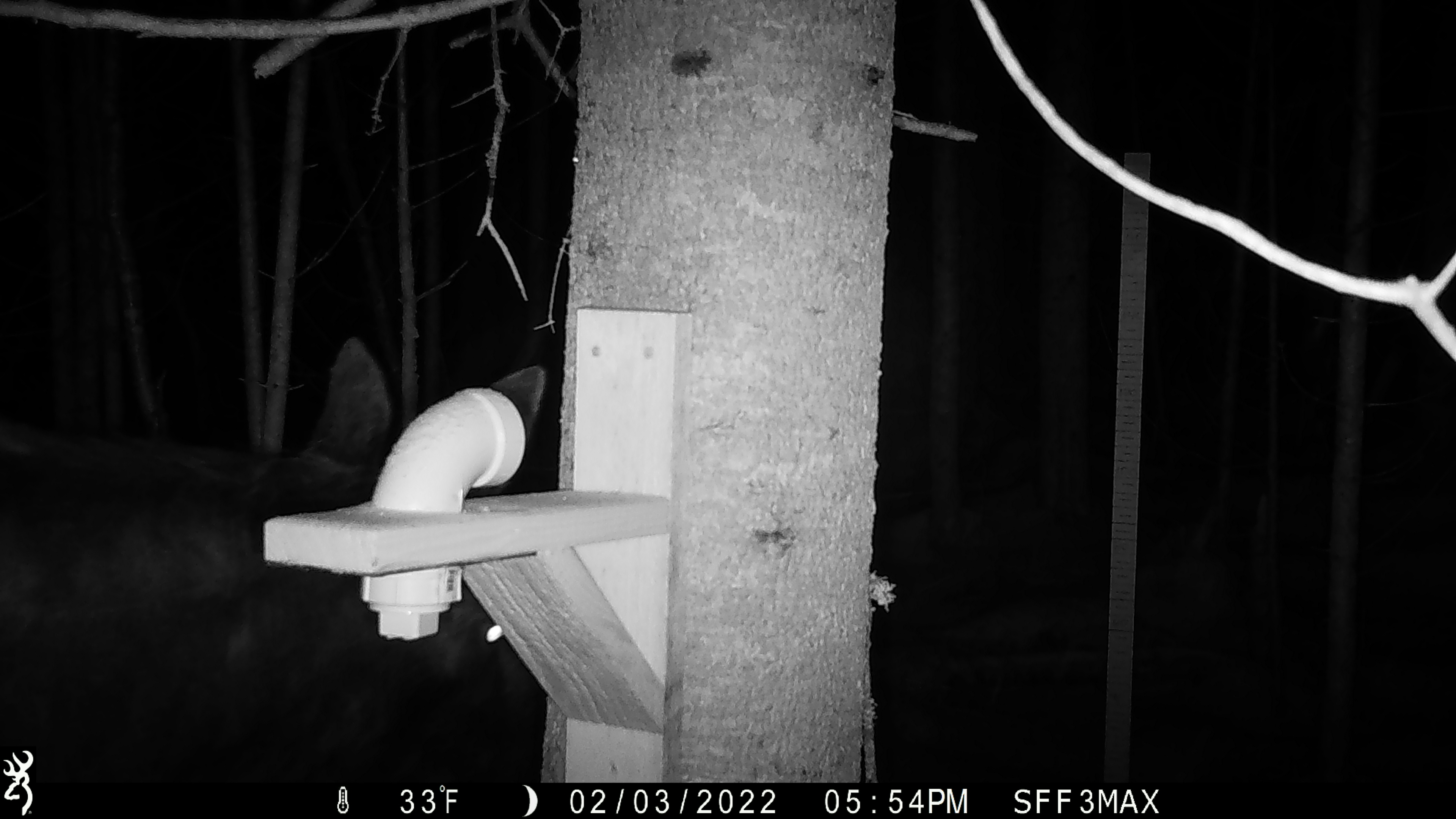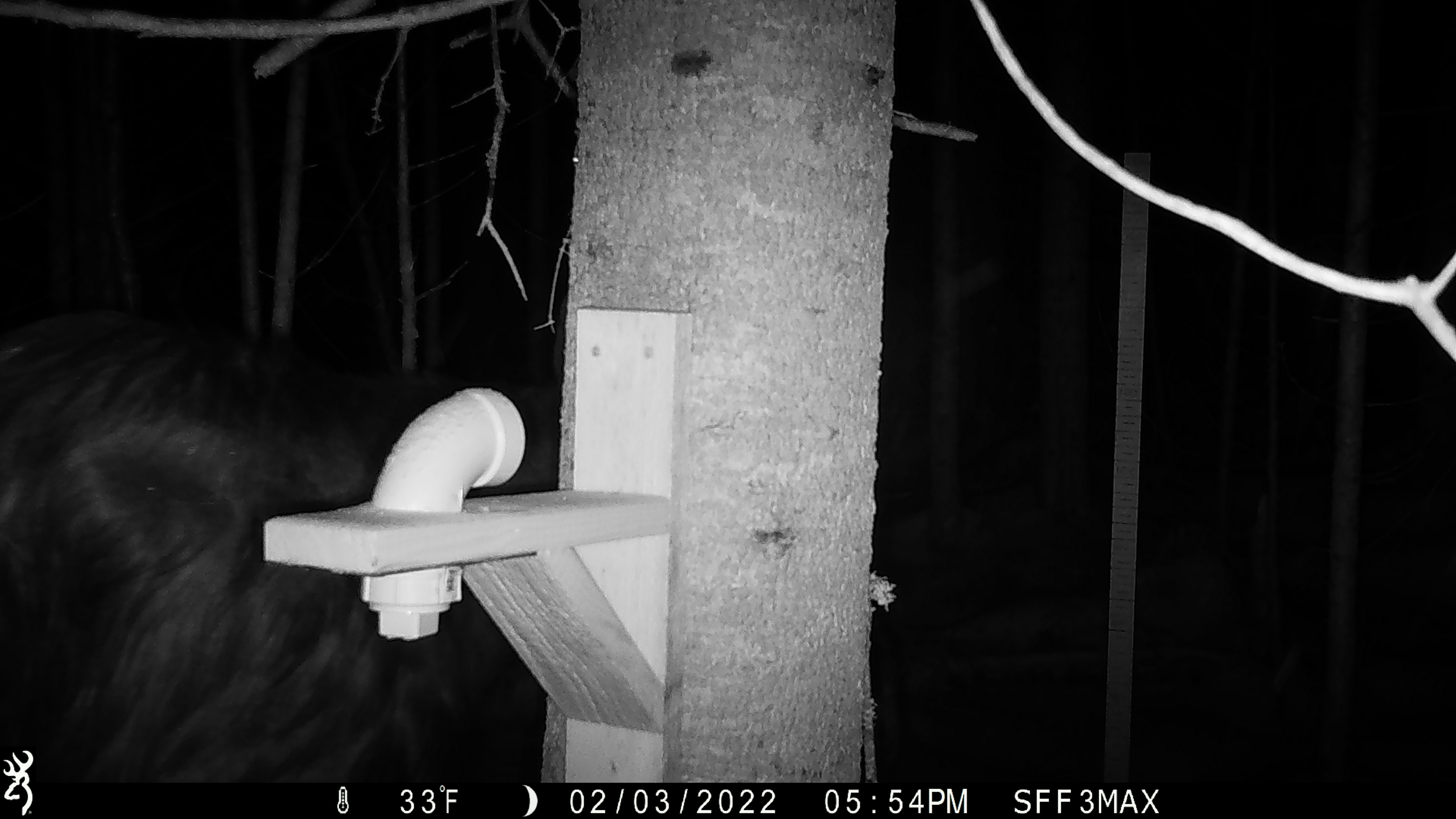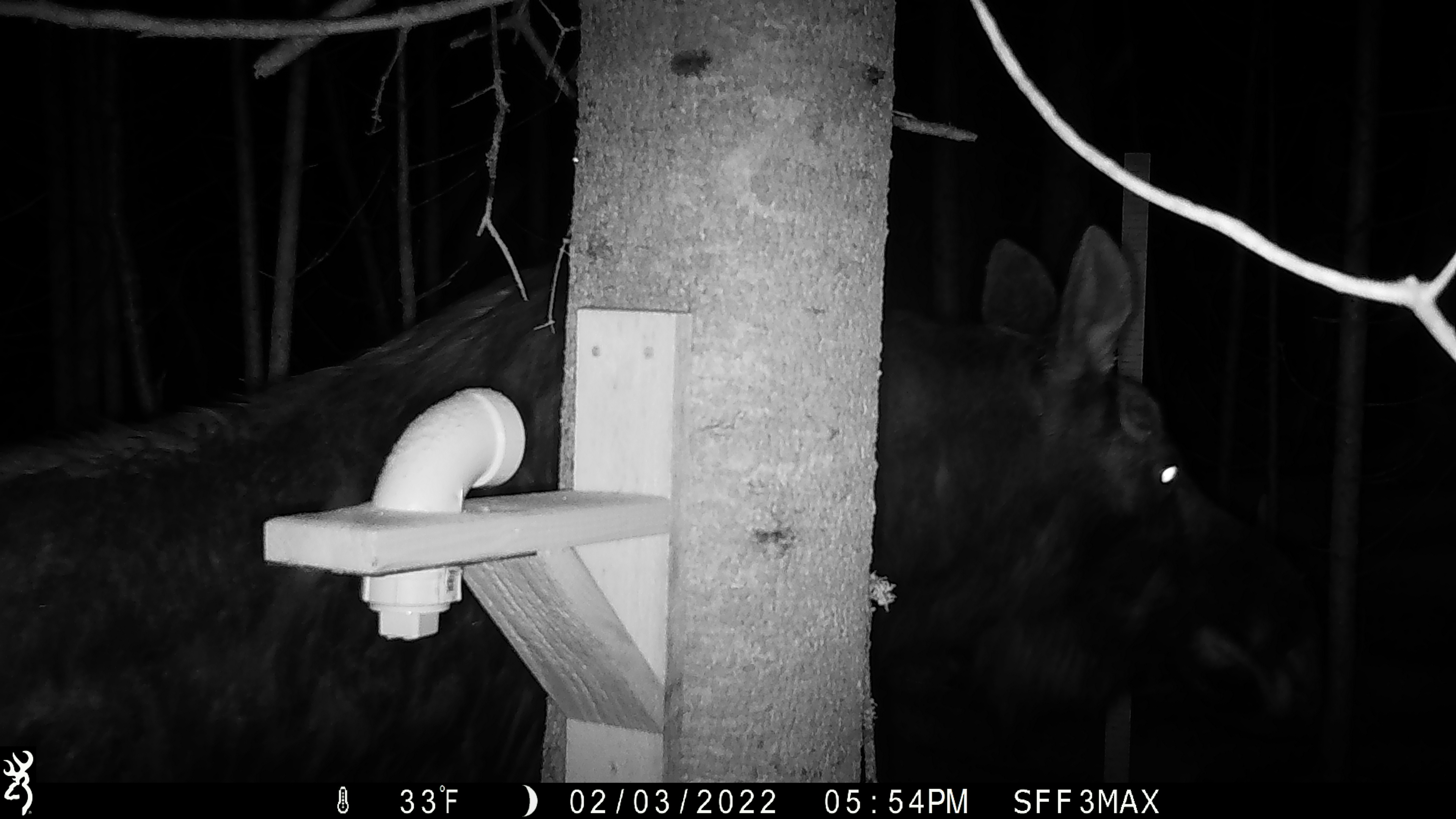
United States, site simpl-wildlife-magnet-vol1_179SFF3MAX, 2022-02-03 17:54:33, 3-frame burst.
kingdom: Animalia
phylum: Chordata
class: Mammalia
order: Artiodactyla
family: Cervidae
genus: Alces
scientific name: Alces alces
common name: moose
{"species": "moose (Alces alces)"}